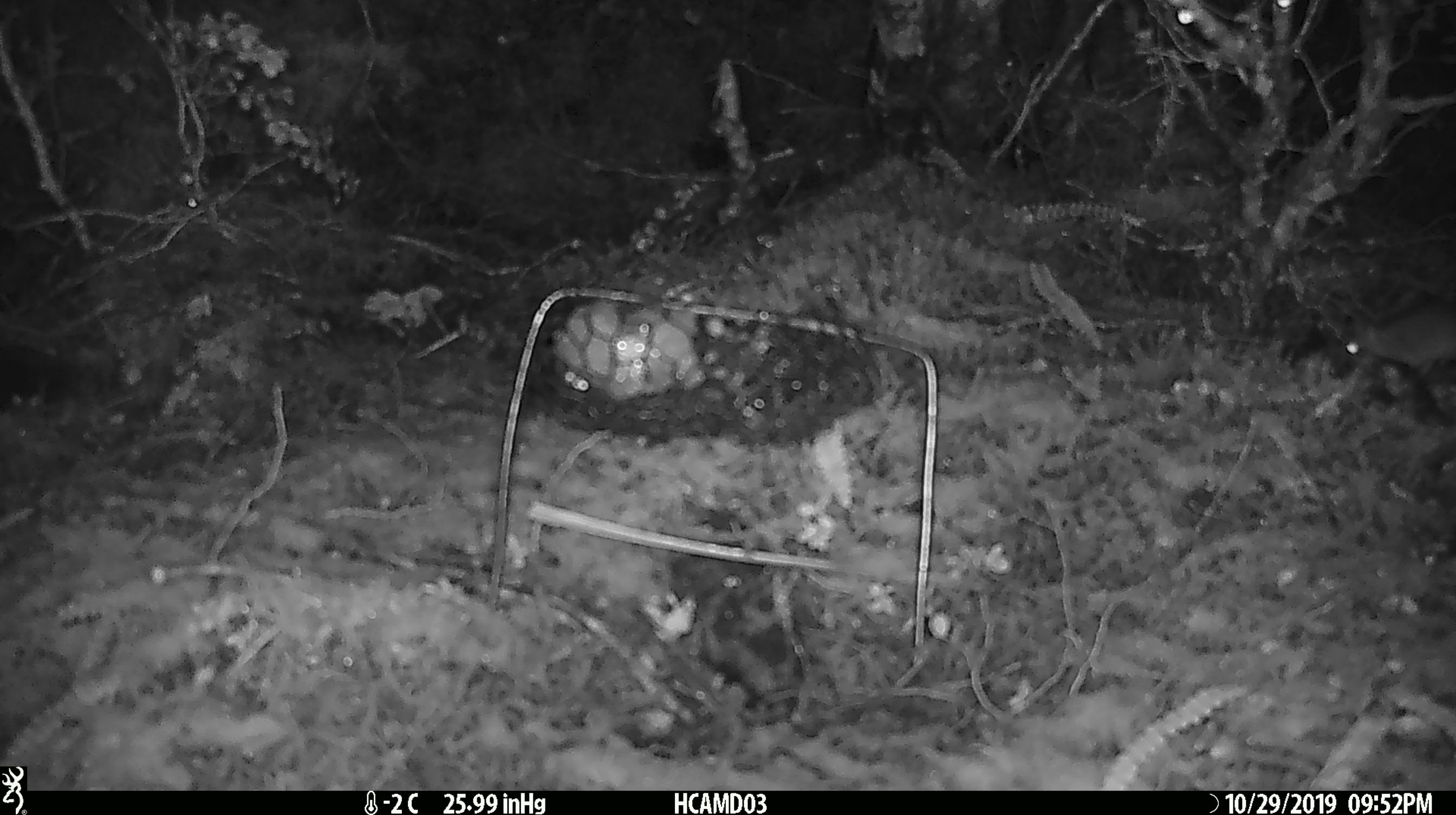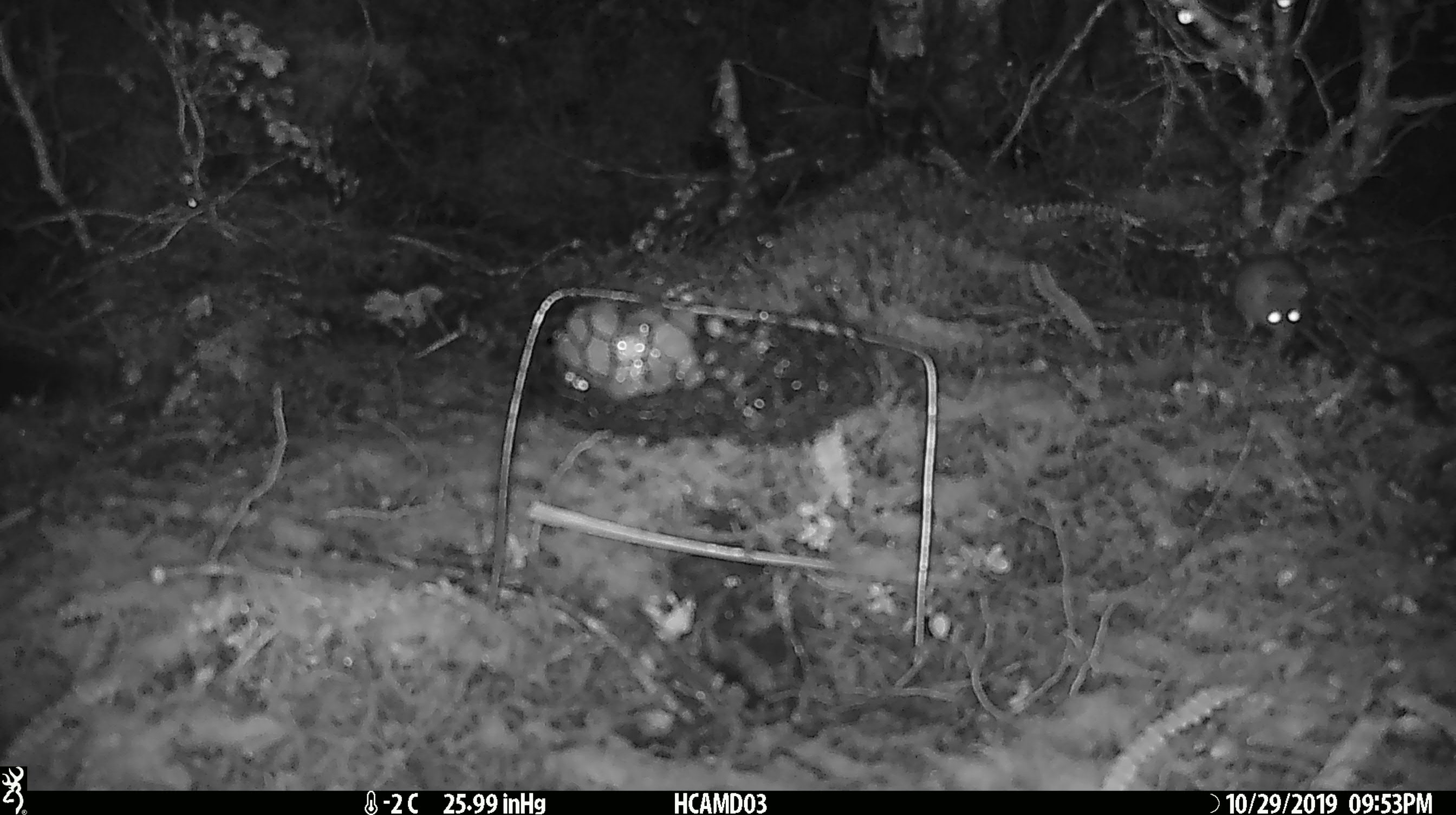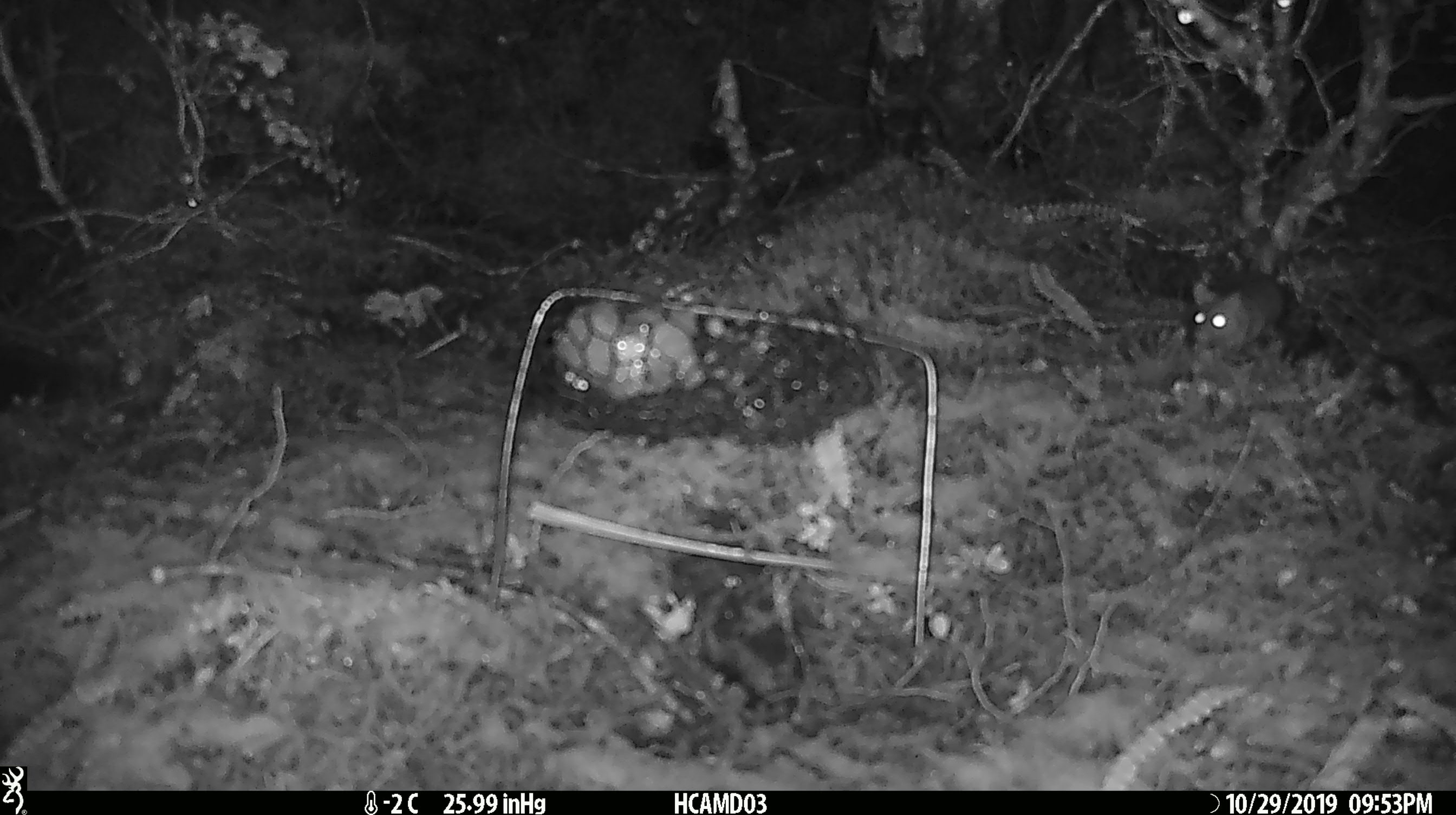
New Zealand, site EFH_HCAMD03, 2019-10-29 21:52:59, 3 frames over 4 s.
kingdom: Animalia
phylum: Chordata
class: Mammalia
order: Rodentia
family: Muridae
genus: Mus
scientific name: Mus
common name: mouse